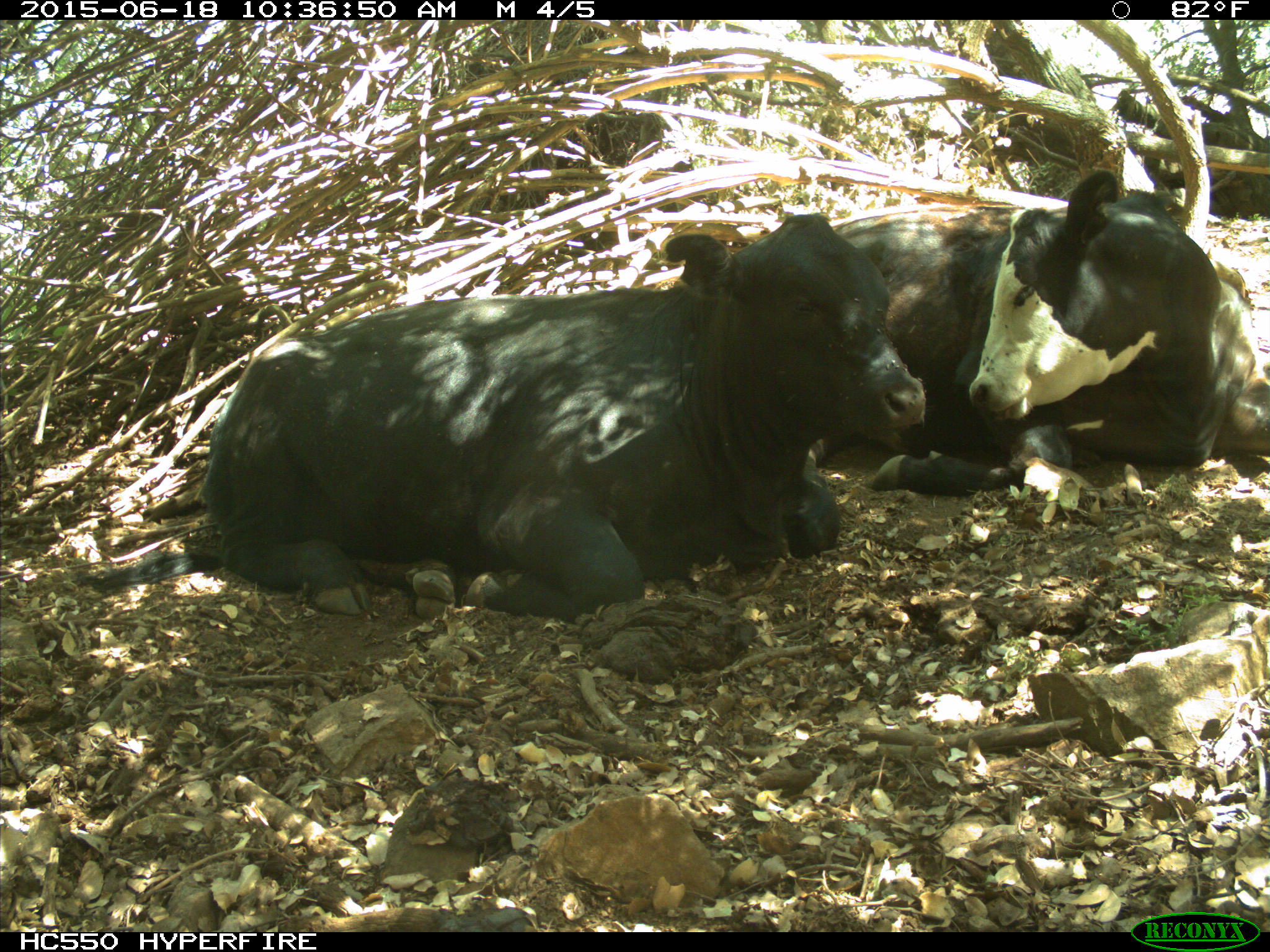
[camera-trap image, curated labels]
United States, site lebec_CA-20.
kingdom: Animalia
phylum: Chordata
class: Mammalia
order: Artiodactyla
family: Bovidae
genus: Bos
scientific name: Bos taurus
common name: domestic cow